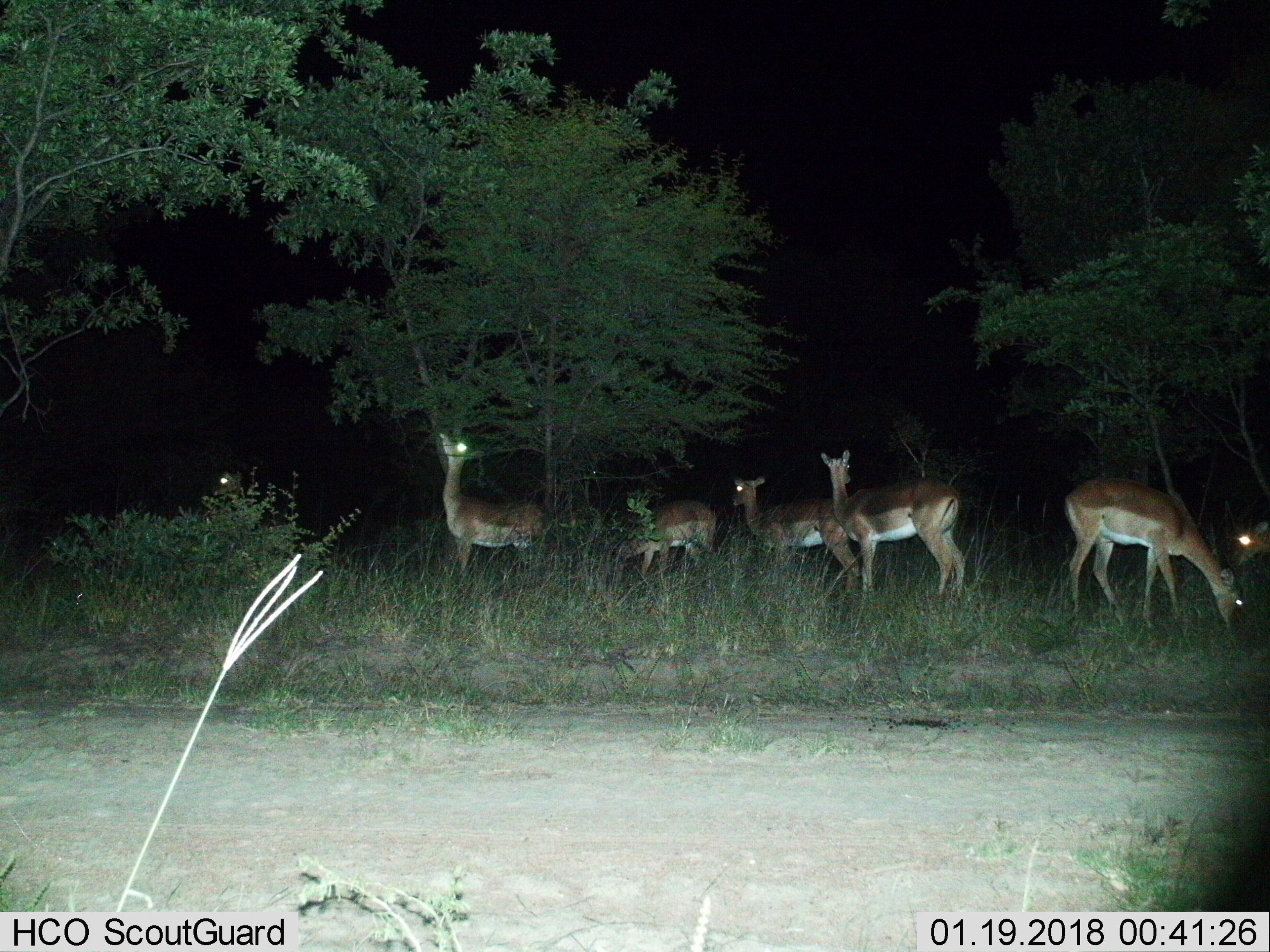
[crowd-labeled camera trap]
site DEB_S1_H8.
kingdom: Animalia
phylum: Chordata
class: Mammalia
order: Artiodactyla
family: Bovidae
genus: Aepyceros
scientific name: Aepyceros melampus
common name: impala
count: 7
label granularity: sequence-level